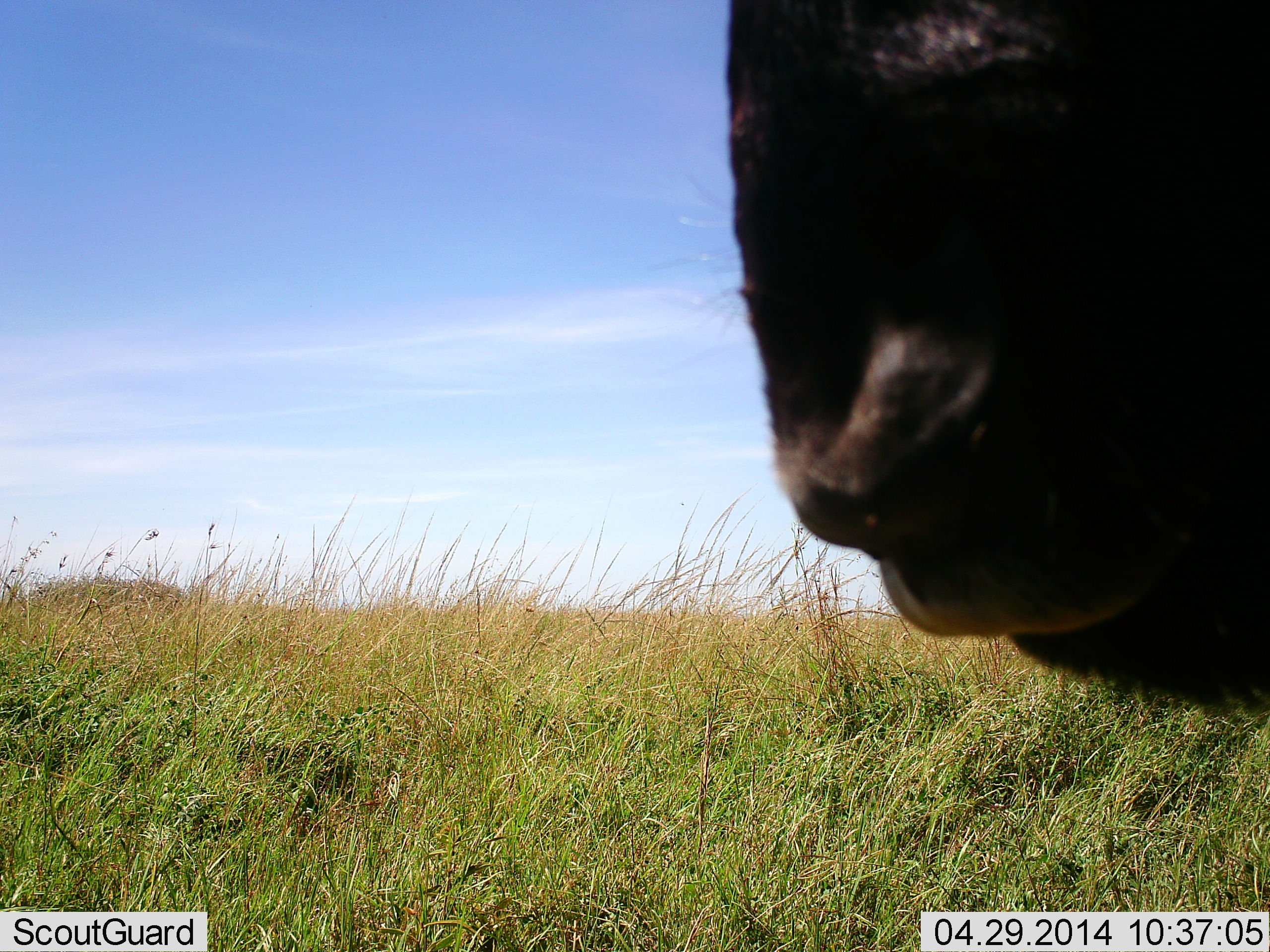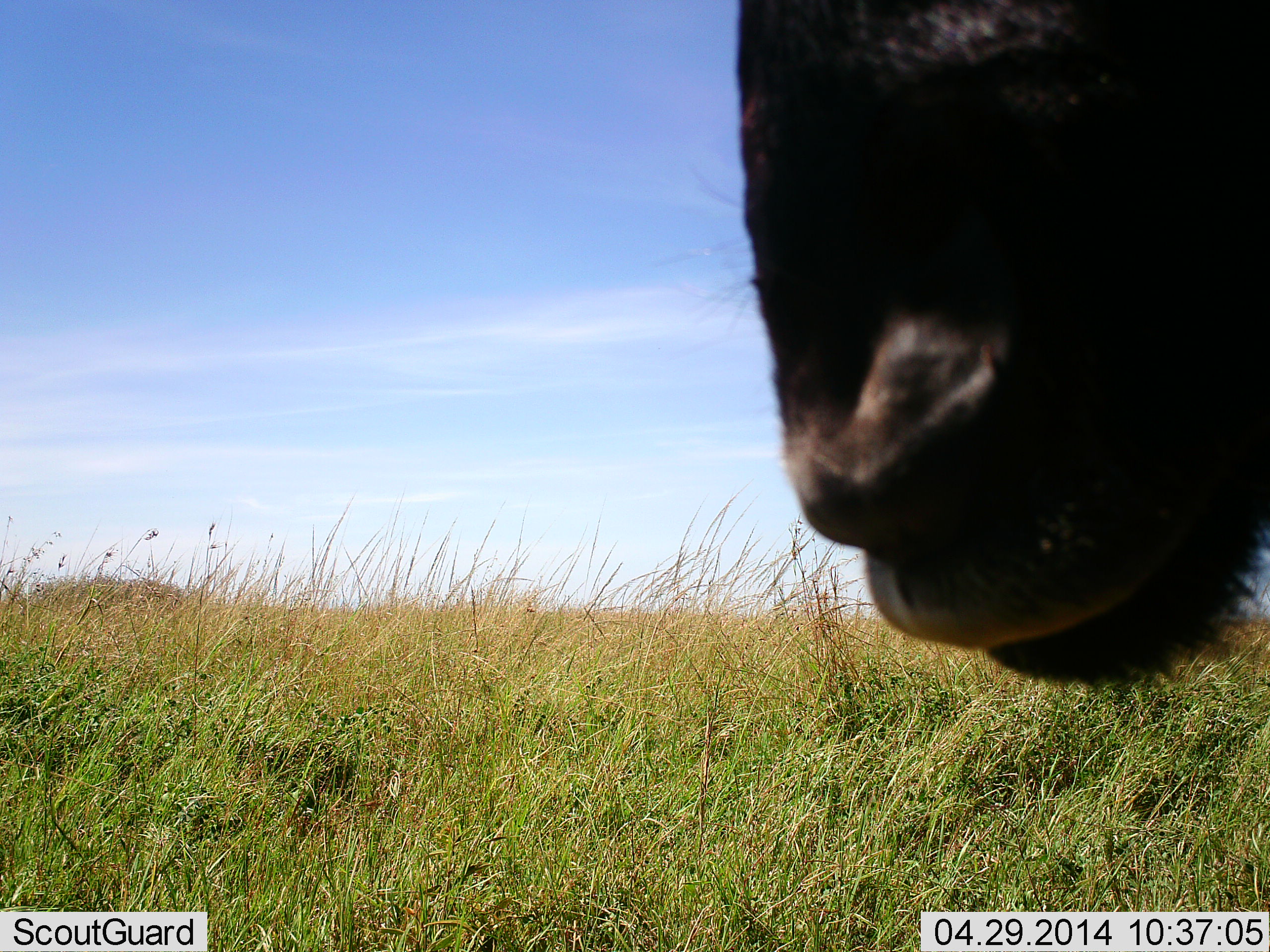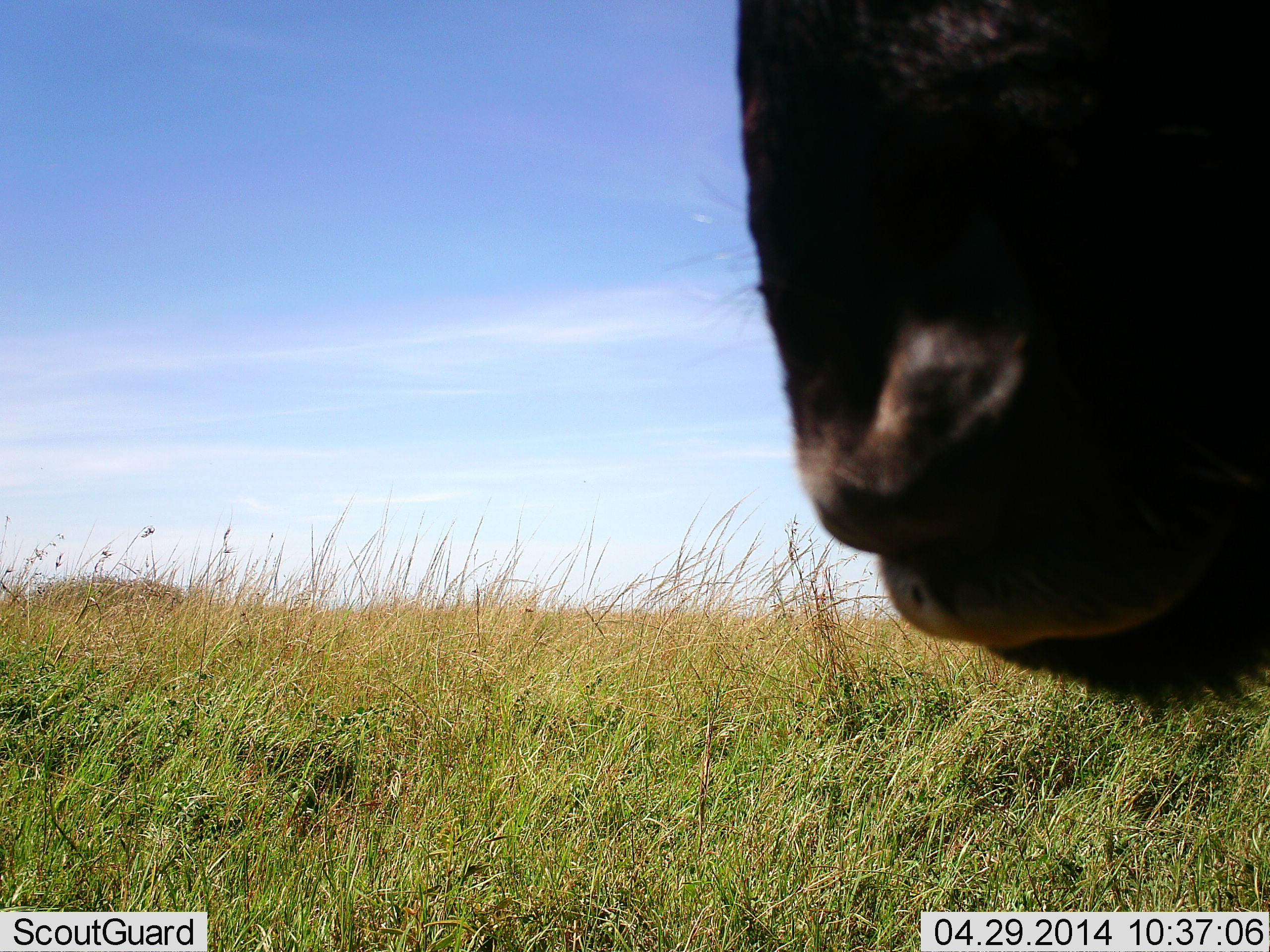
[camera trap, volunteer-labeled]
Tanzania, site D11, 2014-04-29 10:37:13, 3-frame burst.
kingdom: Animalia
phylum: Chordata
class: Mammalia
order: Artiodactyla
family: Bovidae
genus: Connochaetes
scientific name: Connochaetes taurinus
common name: blue wildebeest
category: wildebeest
Wildebeest (blue wildebeest) (Connochaetes taurinus), count 1. Behavior (volunteer vote fractions): standing 60%, resting 0%, moving 0%, interacting 0%. Young present (vote fraction): 0%. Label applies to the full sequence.